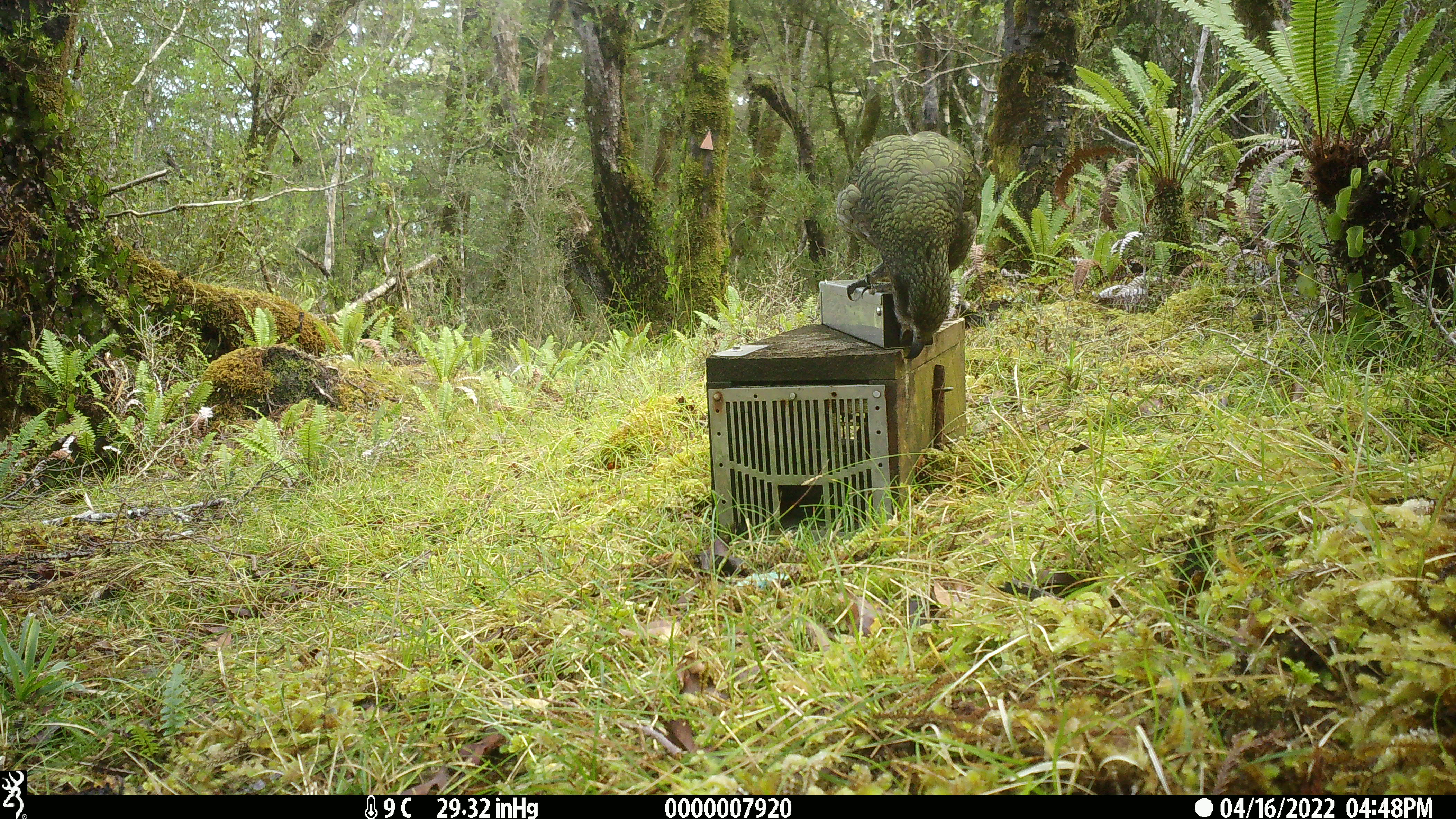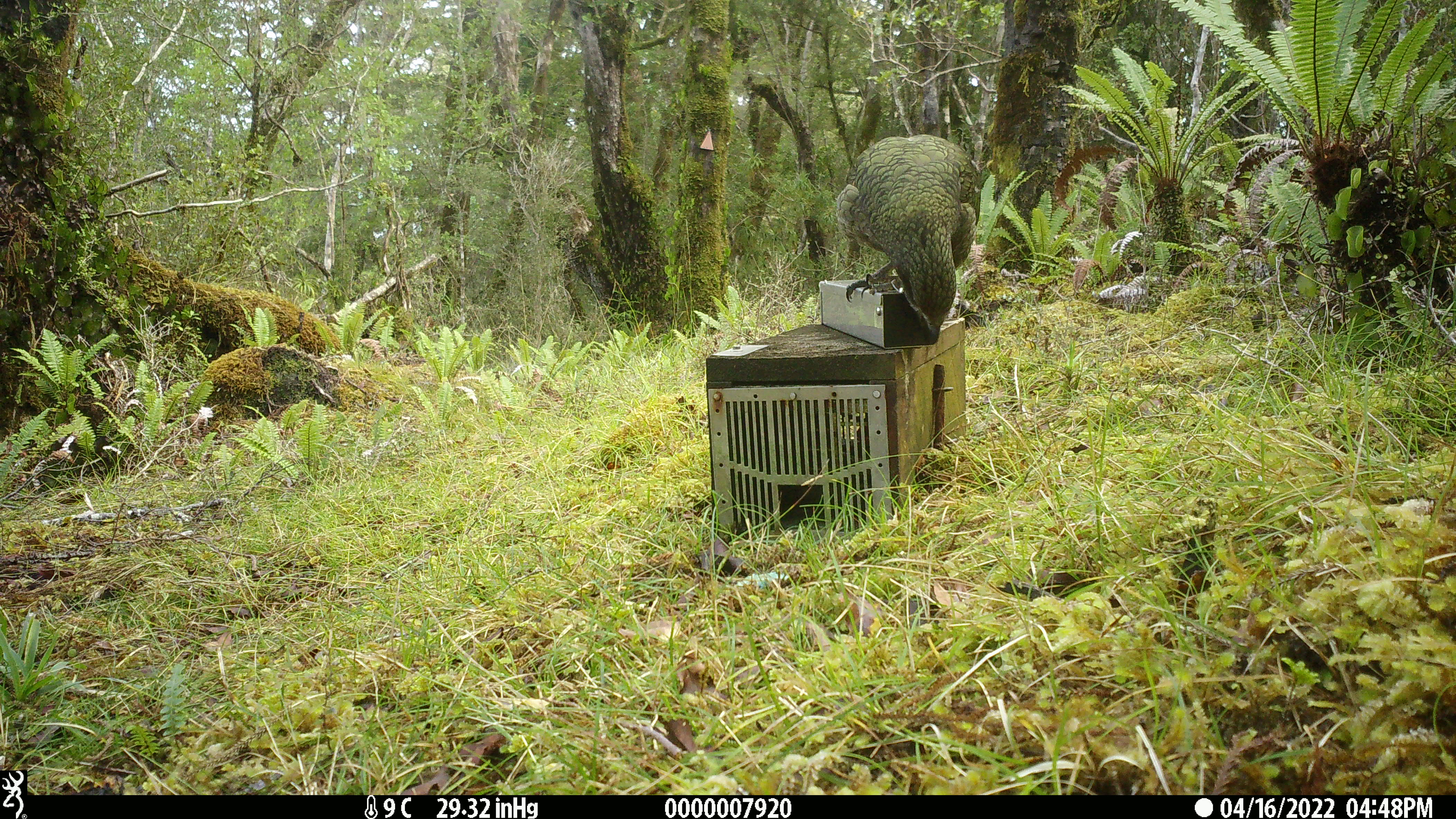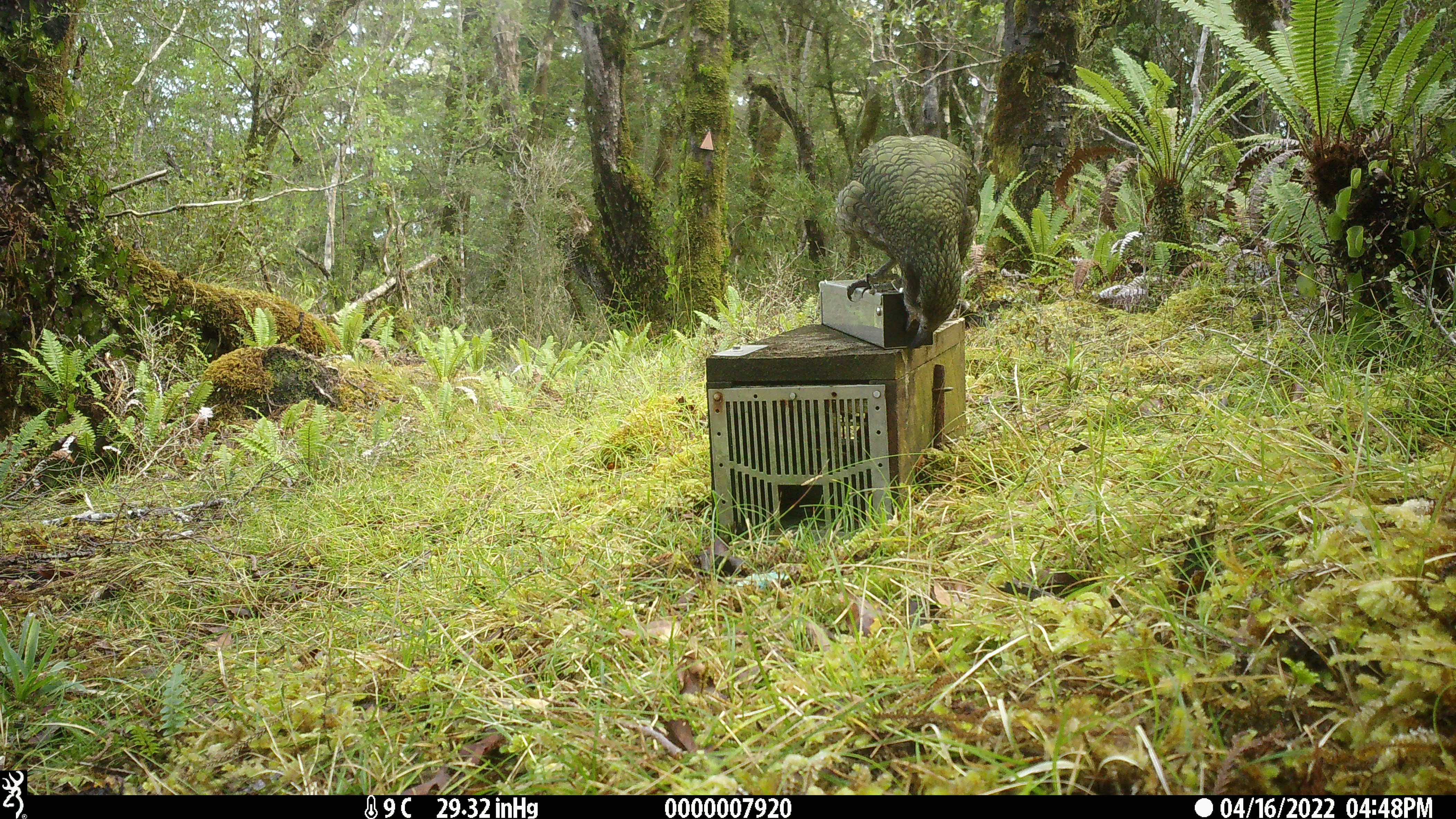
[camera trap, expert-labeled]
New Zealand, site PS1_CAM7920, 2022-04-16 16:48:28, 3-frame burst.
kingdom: Animalia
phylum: Chordata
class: Aves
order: Psittaciformes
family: Strigopidae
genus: Nestor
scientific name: Nestor notabilis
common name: kea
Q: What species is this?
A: Kea (Nestor notabilis).